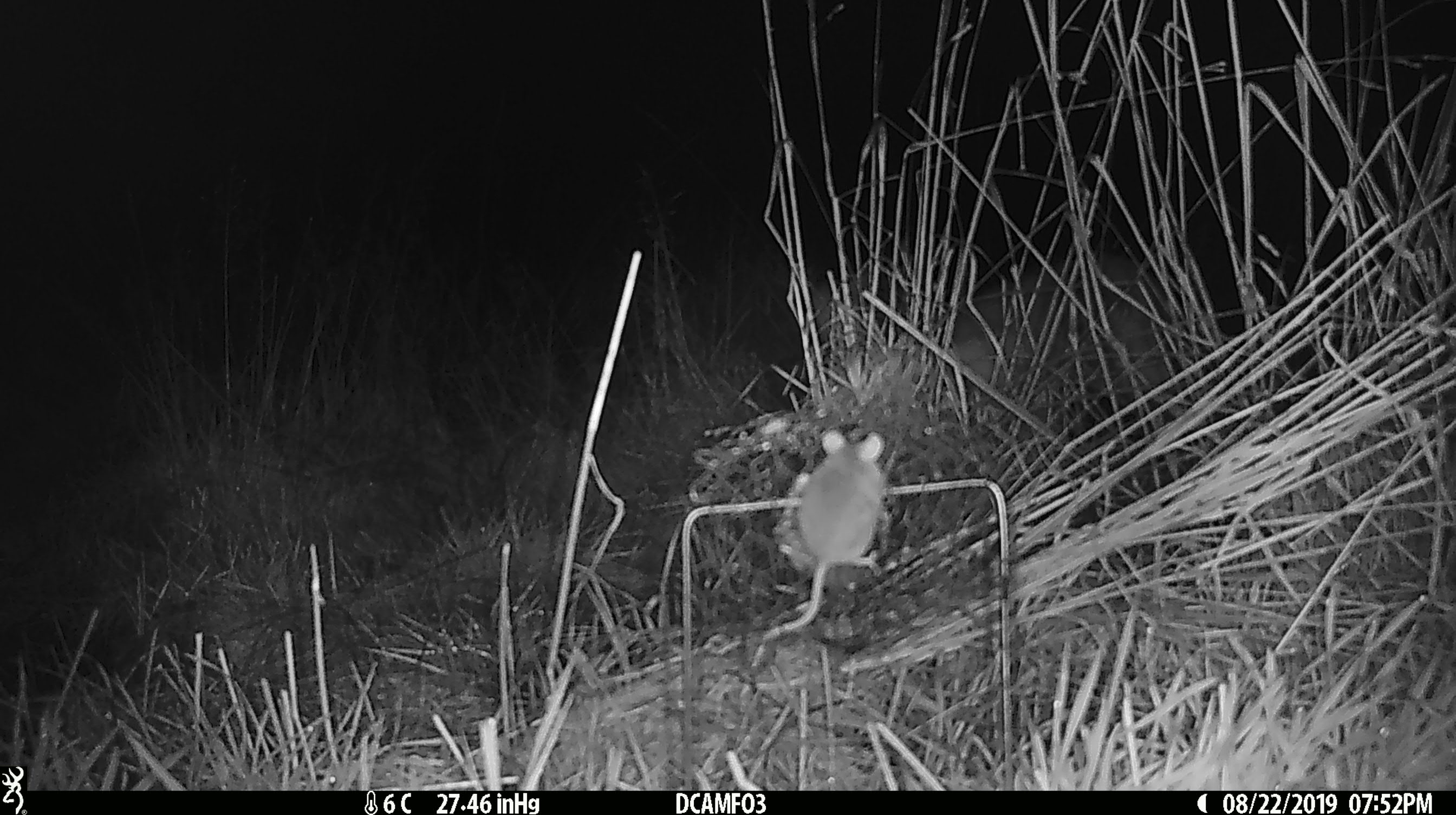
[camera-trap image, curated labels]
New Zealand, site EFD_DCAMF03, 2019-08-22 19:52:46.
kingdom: Animalia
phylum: Chordata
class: Mammalia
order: Rodentia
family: Muridae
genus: Mus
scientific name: Mus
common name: mouse